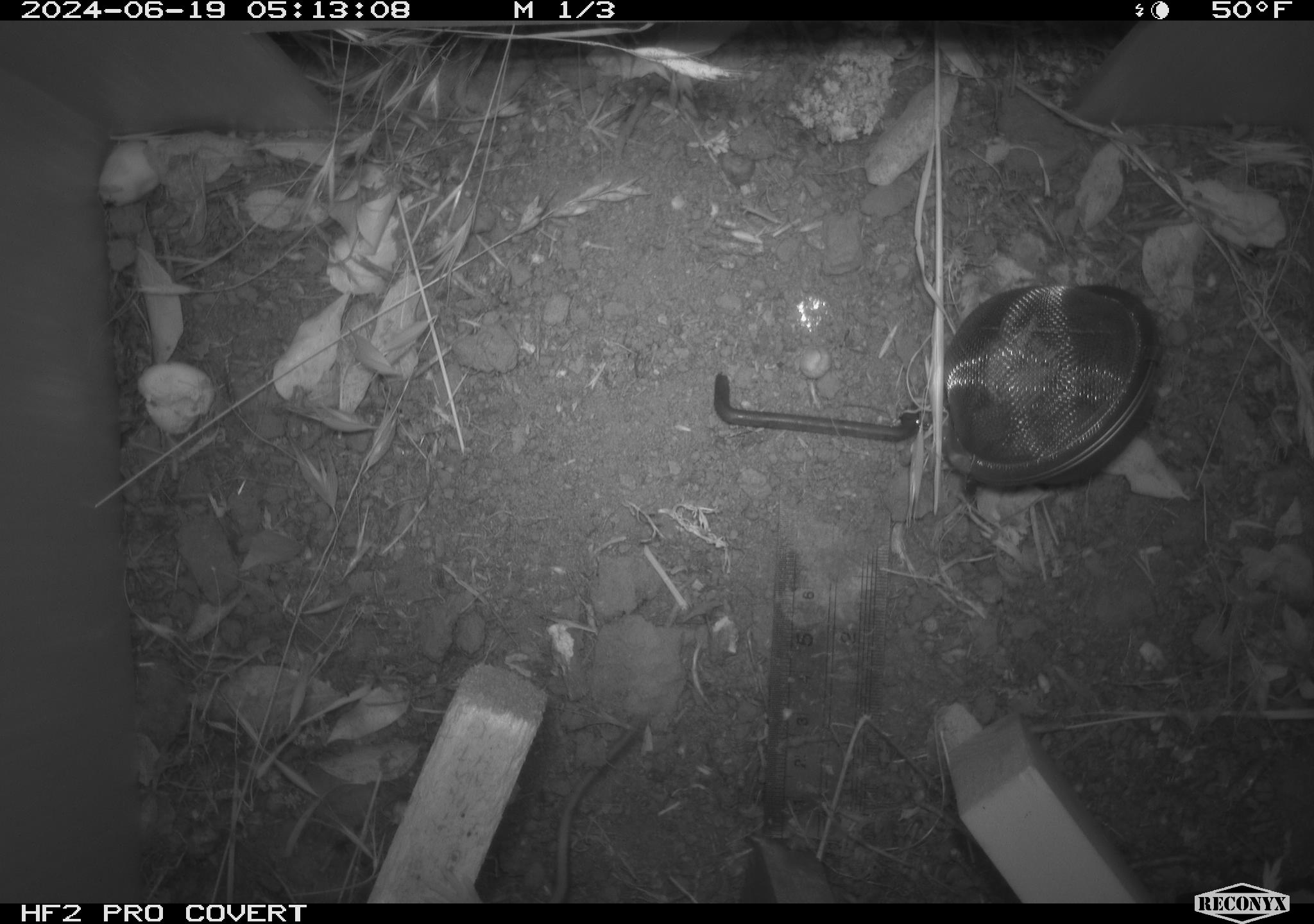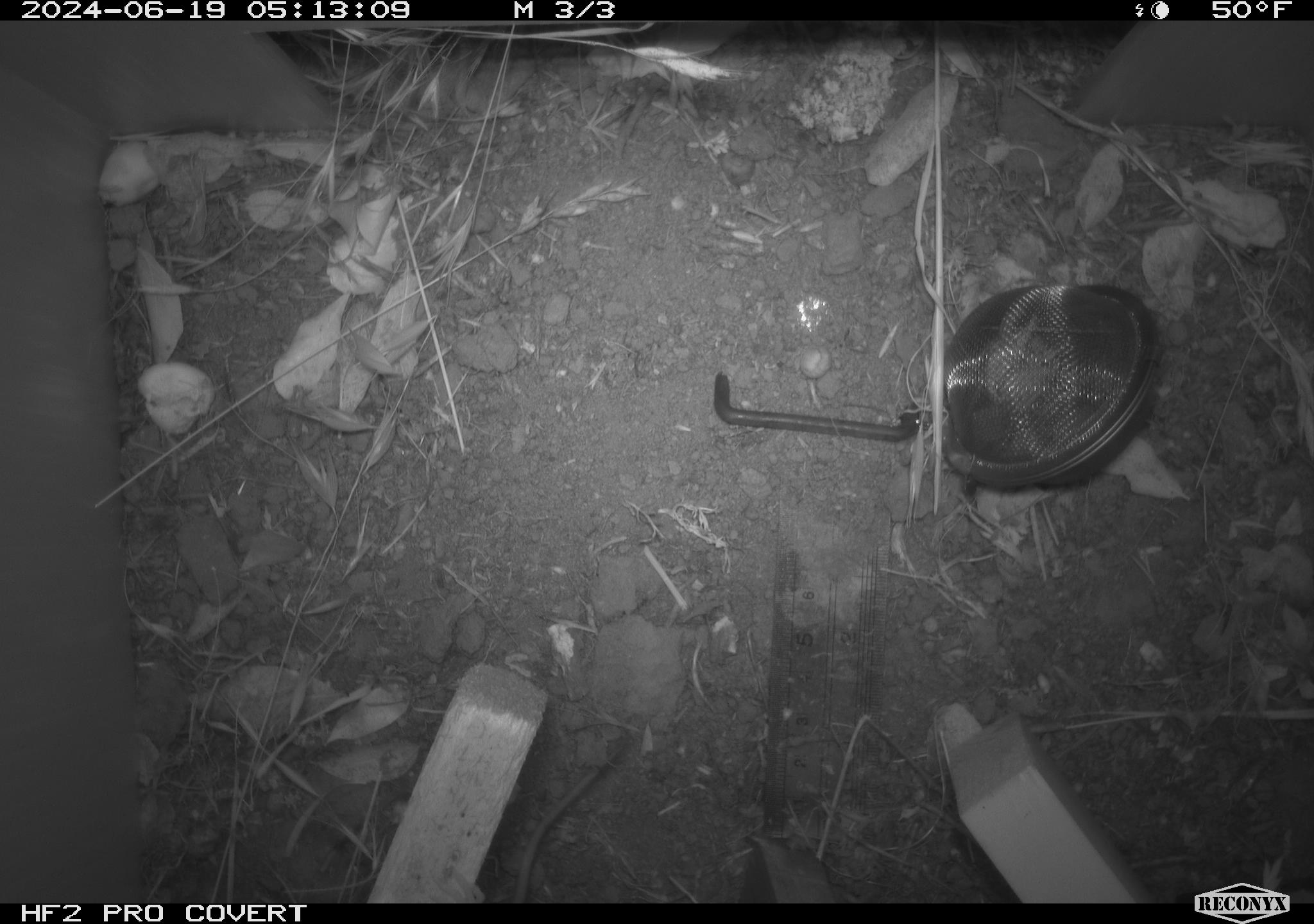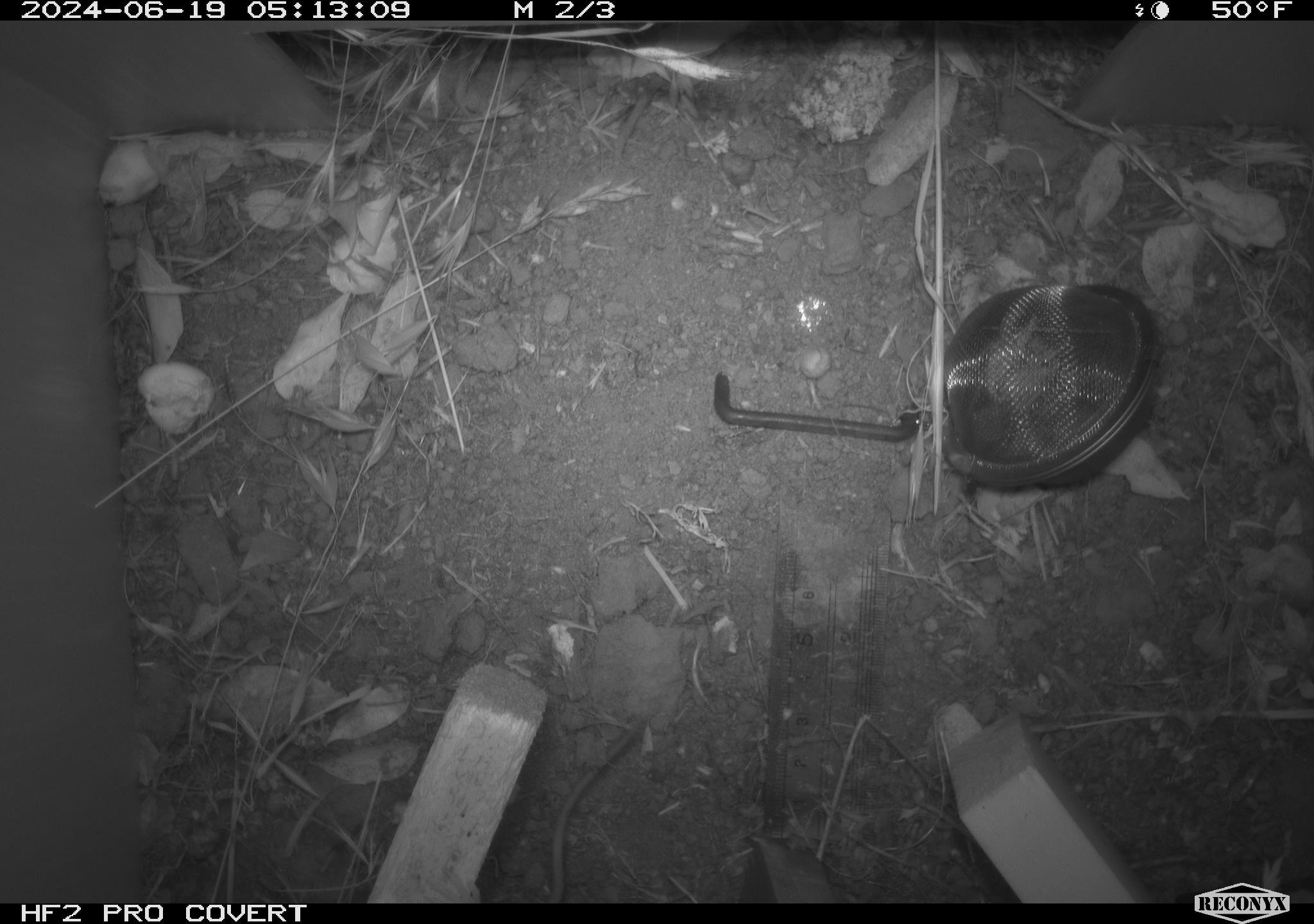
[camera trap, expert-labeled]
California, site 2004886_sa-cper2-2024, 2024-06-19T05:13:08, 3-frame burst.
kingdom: Animalia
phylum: Chordata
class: Mammalia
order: Rodentia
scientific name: Rodentia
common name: rodent